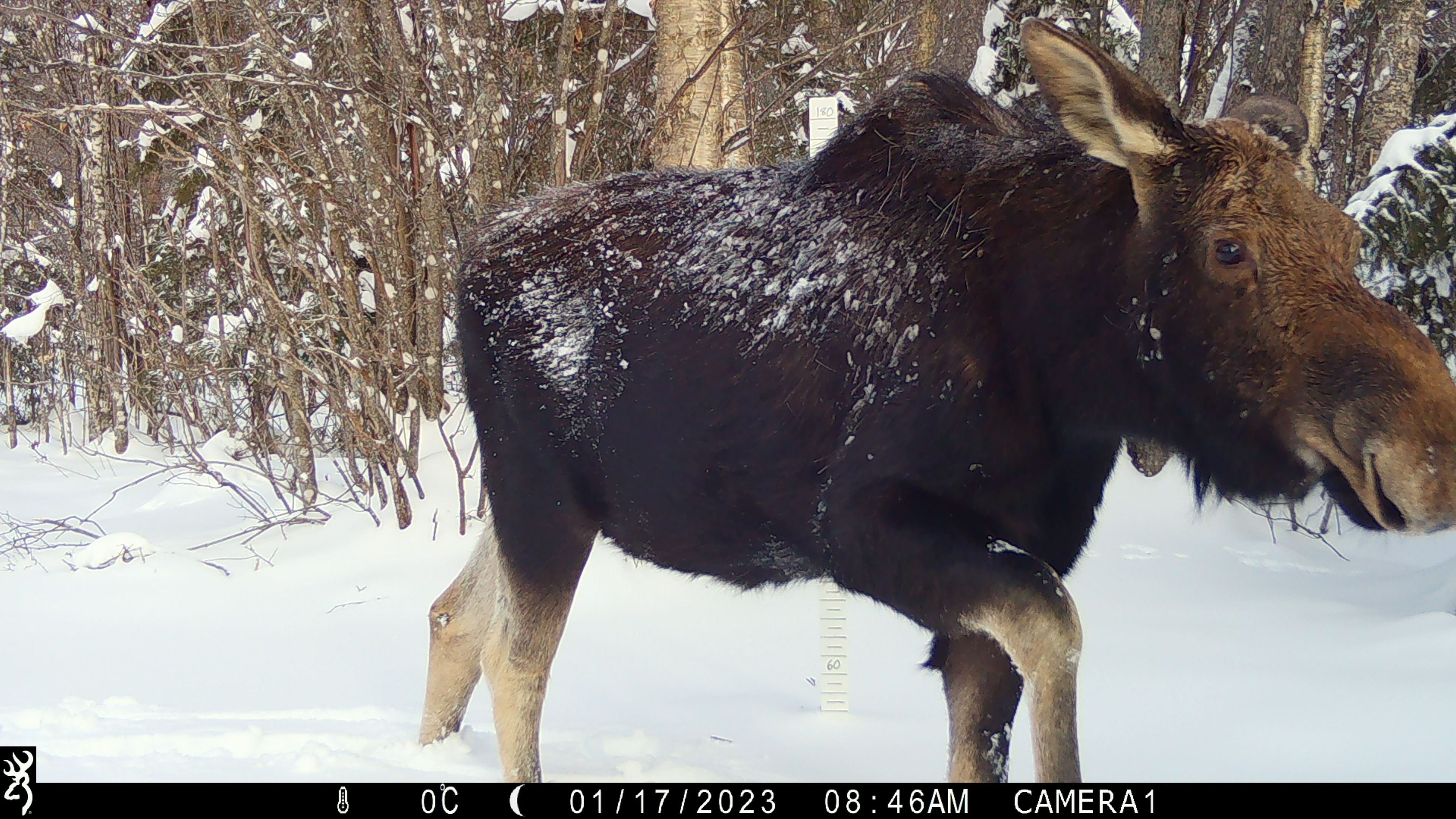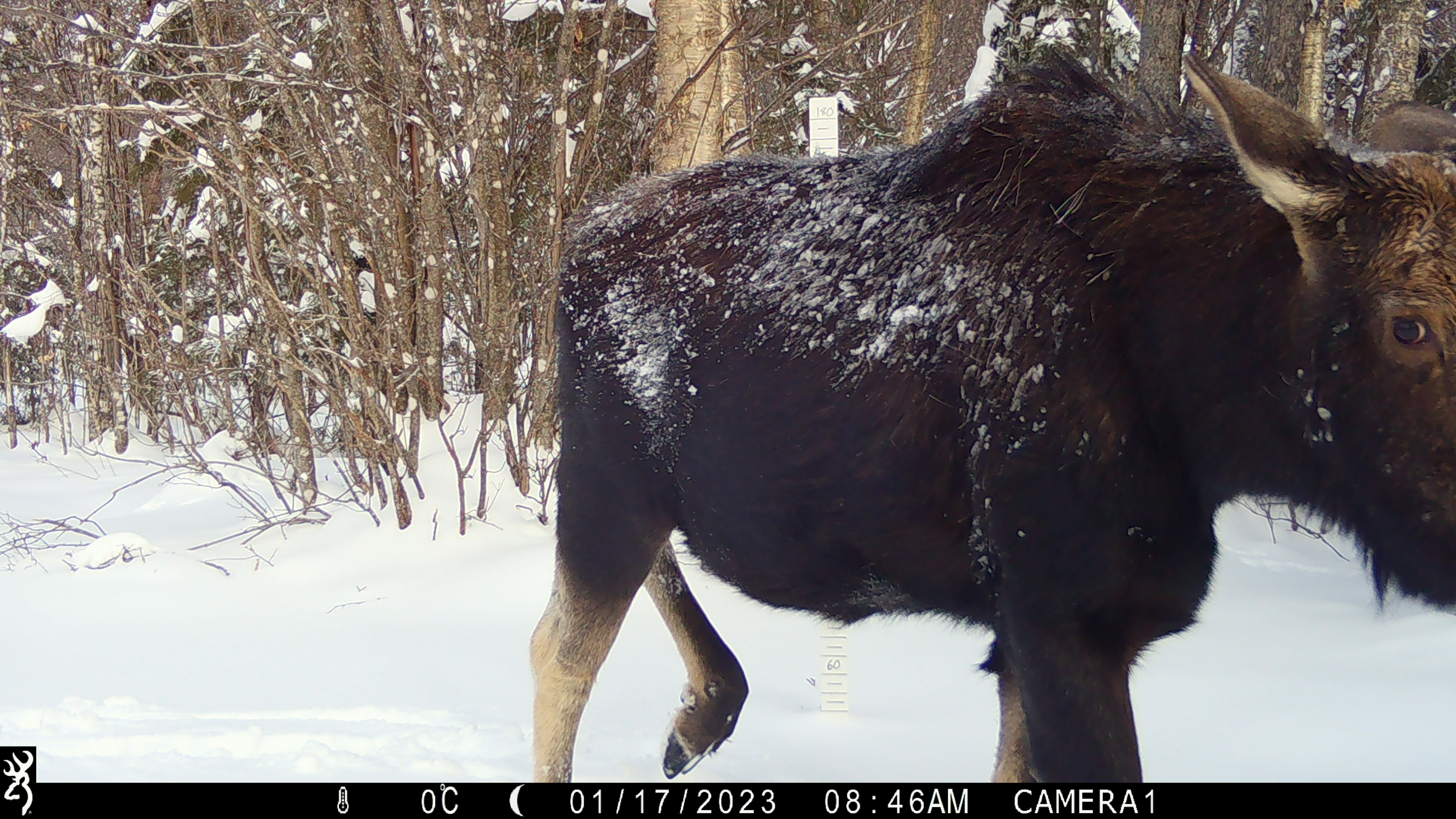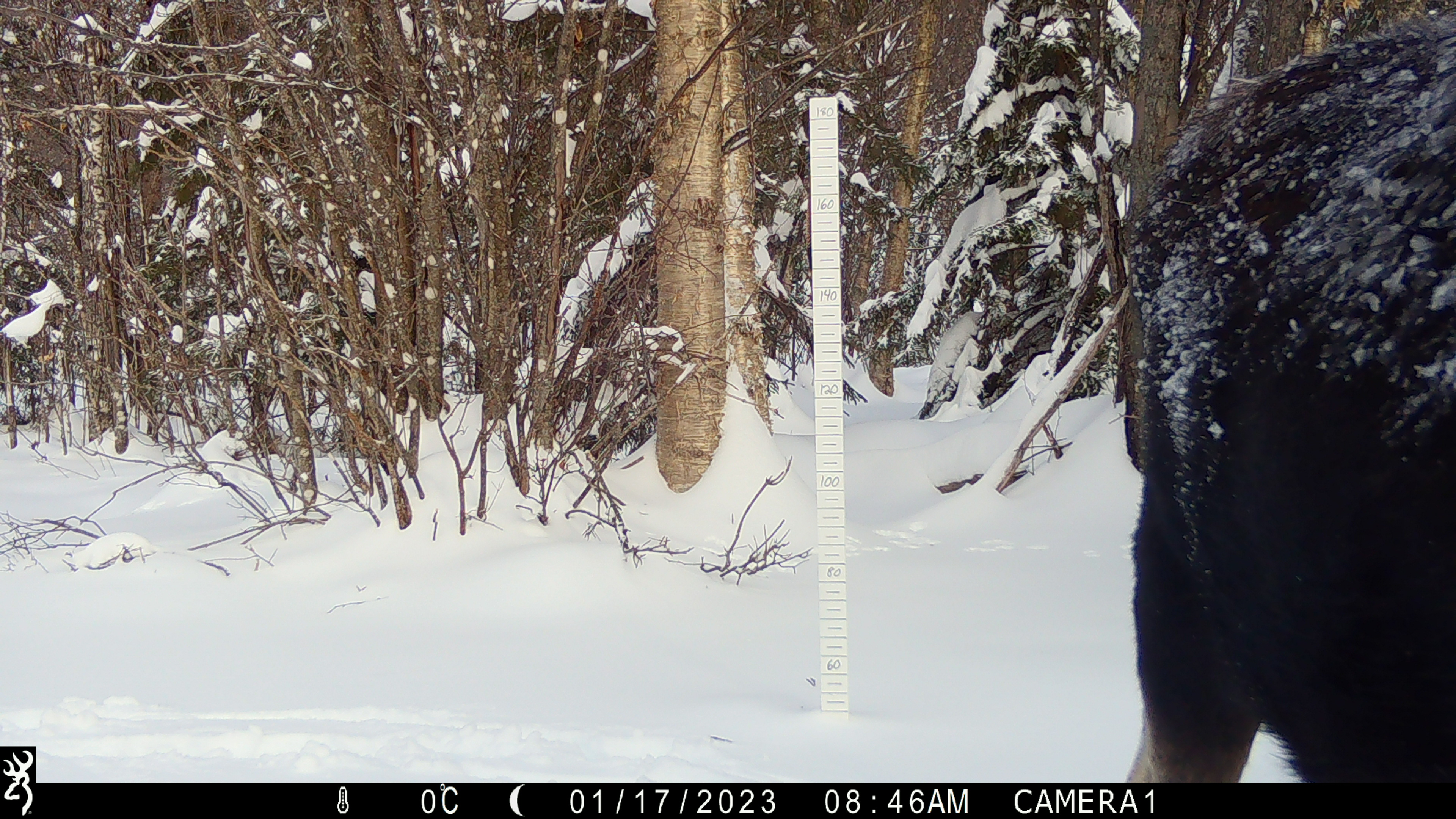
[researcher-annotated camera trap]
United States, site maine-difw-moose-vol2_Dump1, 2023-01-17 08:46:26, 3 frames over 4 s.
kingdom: Animalia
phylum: Chordata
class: Mammalia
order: Artiodactyla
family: Cervidae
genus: Alces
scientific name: Alces alces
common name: moose